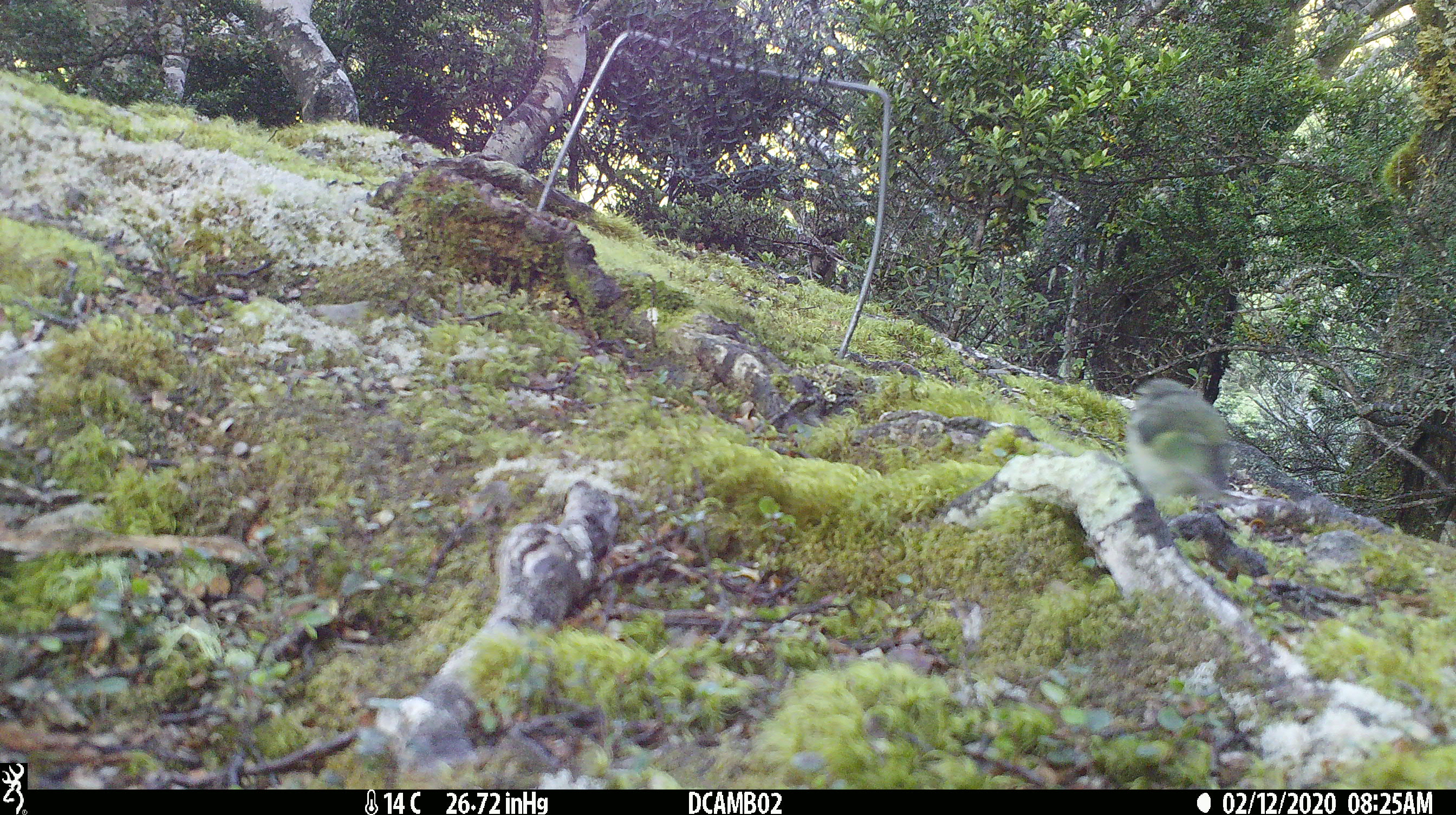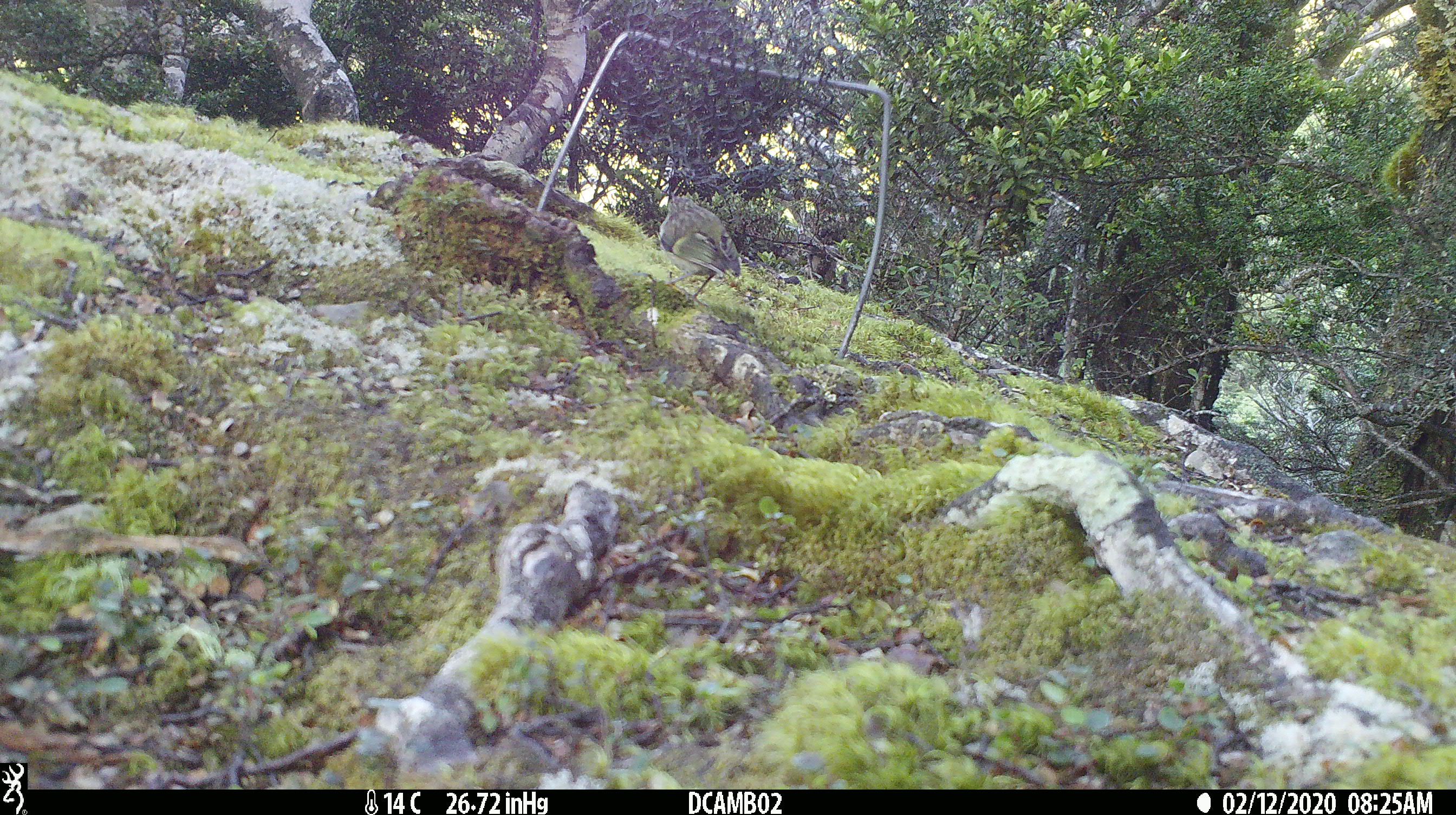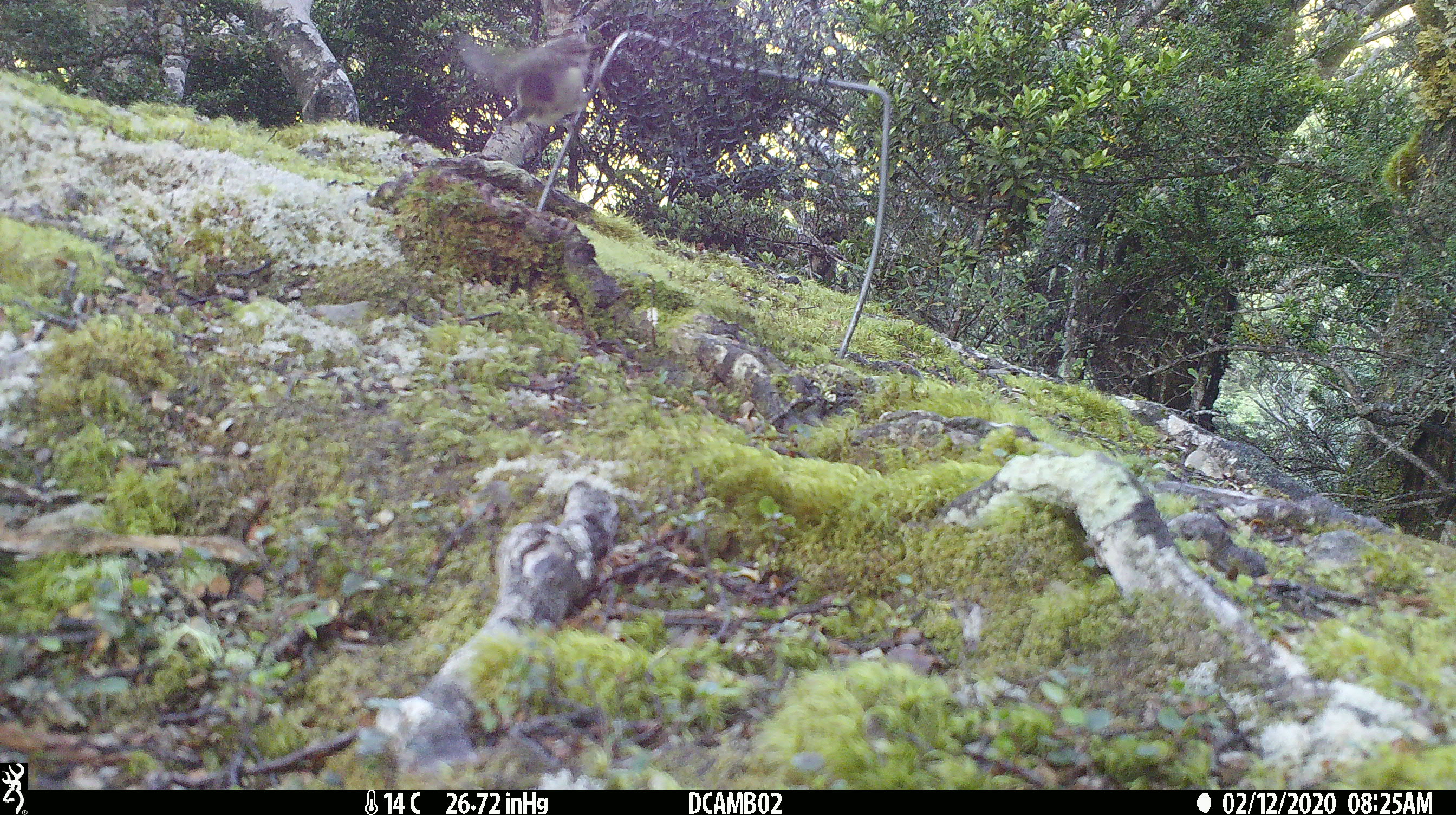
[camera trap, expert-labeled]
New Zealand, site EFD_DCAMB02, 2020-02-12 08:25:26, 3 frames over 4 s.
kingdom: Animalia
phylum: Chordata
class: Aves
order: Passeriformes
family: Acanthisittidae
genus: Acanthisitta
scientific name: Acanthisitta chloris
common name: rifleman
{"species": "rifleman (Acanthisitta chloris)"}